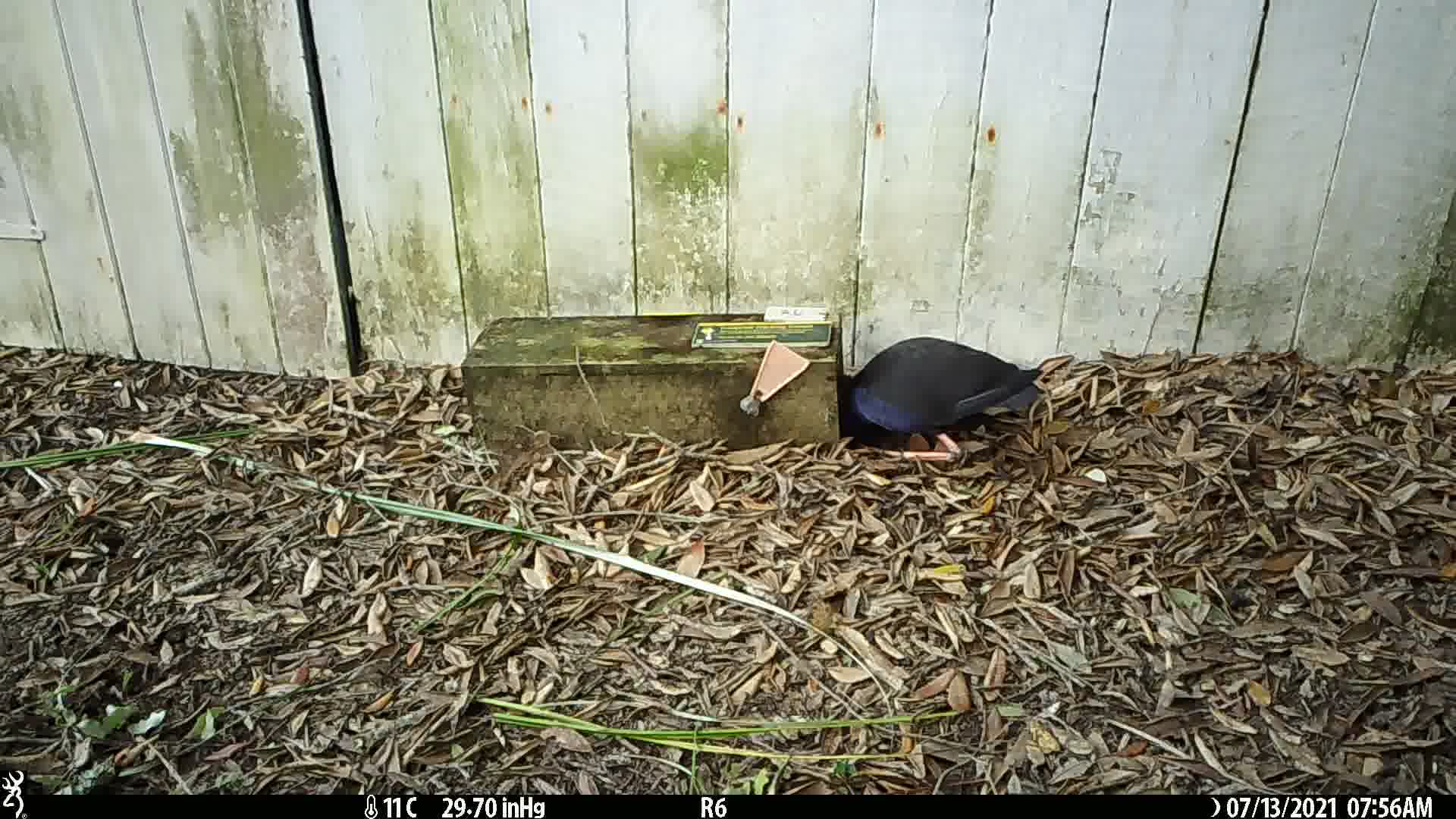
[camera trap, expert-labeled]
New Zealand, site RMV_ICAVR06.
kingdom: Animalia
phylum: Chordata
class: Aves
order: Gruiformes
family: Rallidae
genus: Porphyrio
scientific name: Porphyrio melanotus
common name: australasian swamphen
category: pukeko